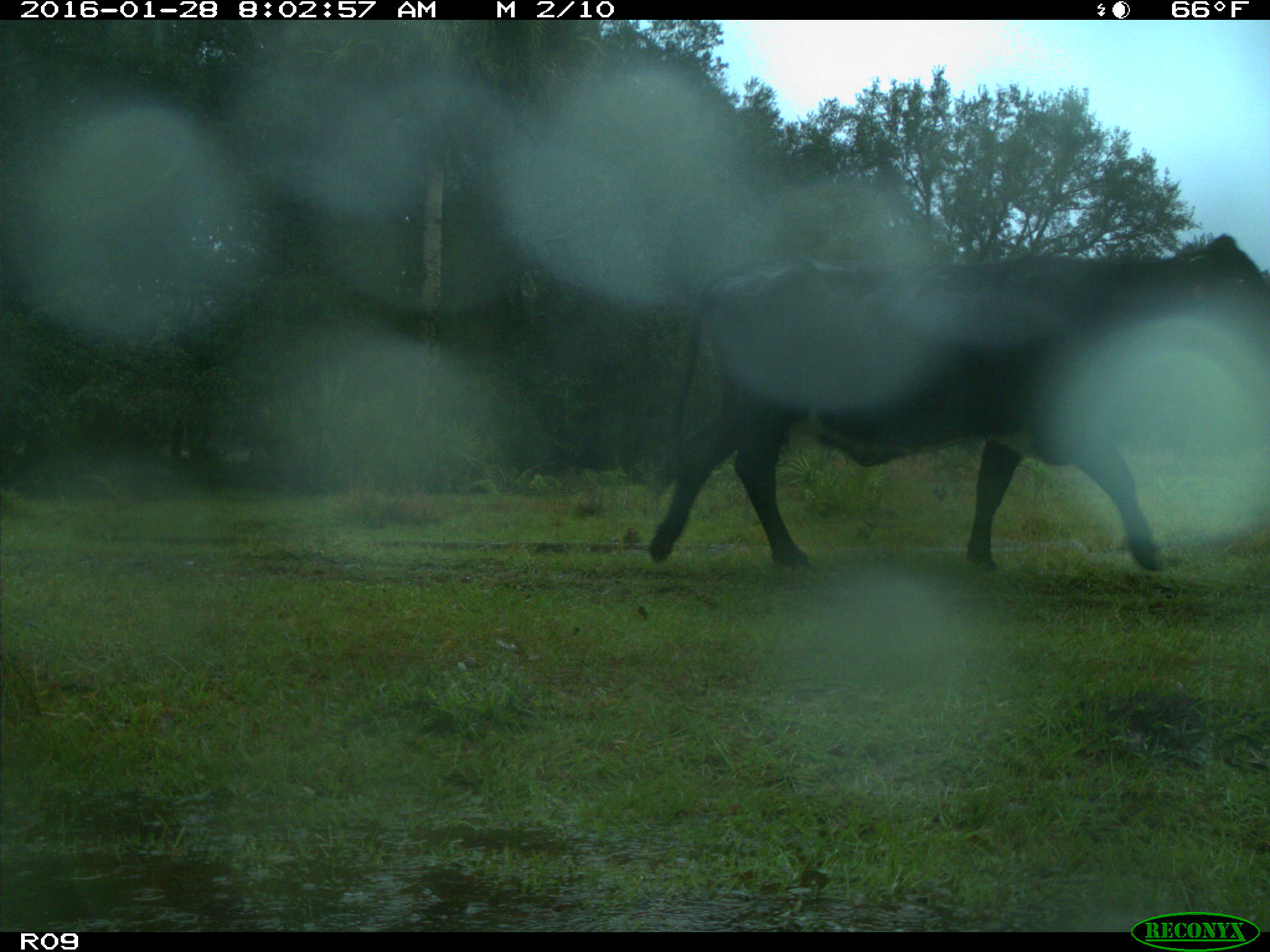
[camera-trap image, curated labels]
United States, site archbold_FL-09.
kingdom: Animalia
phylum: Chordata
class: Mammalia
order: Artiodactyla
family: Bovidae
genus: Bos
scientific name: Bos taurus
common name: domestic cow